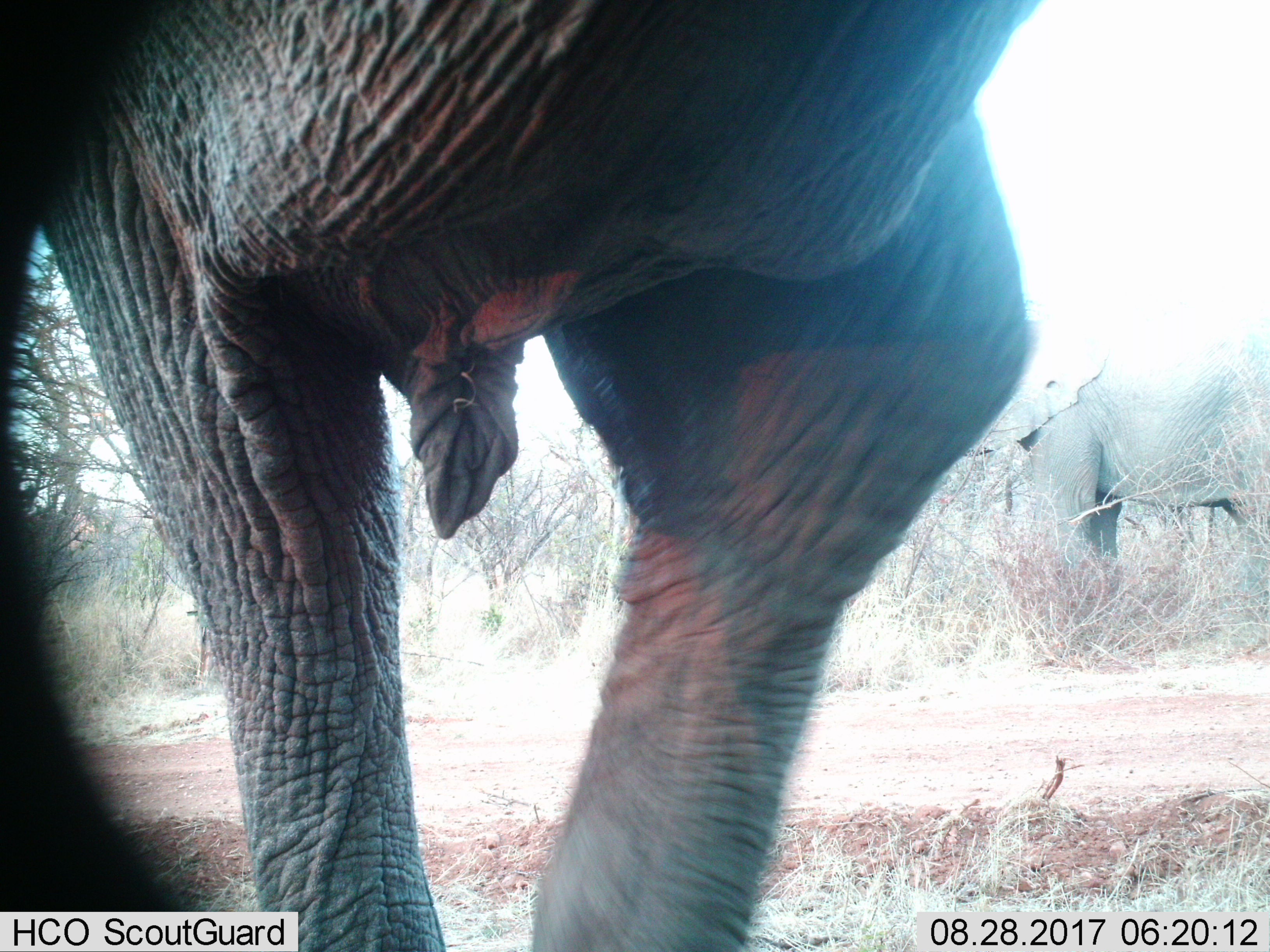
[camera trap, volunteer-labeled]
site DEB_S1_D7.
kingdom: Animalia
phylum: Chordata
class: Mammalia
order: Proboscidea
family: Elephantidae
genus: Loxodonta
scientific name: Loxodonta africana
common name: african bush elephant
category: elephant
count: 2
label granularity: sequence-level